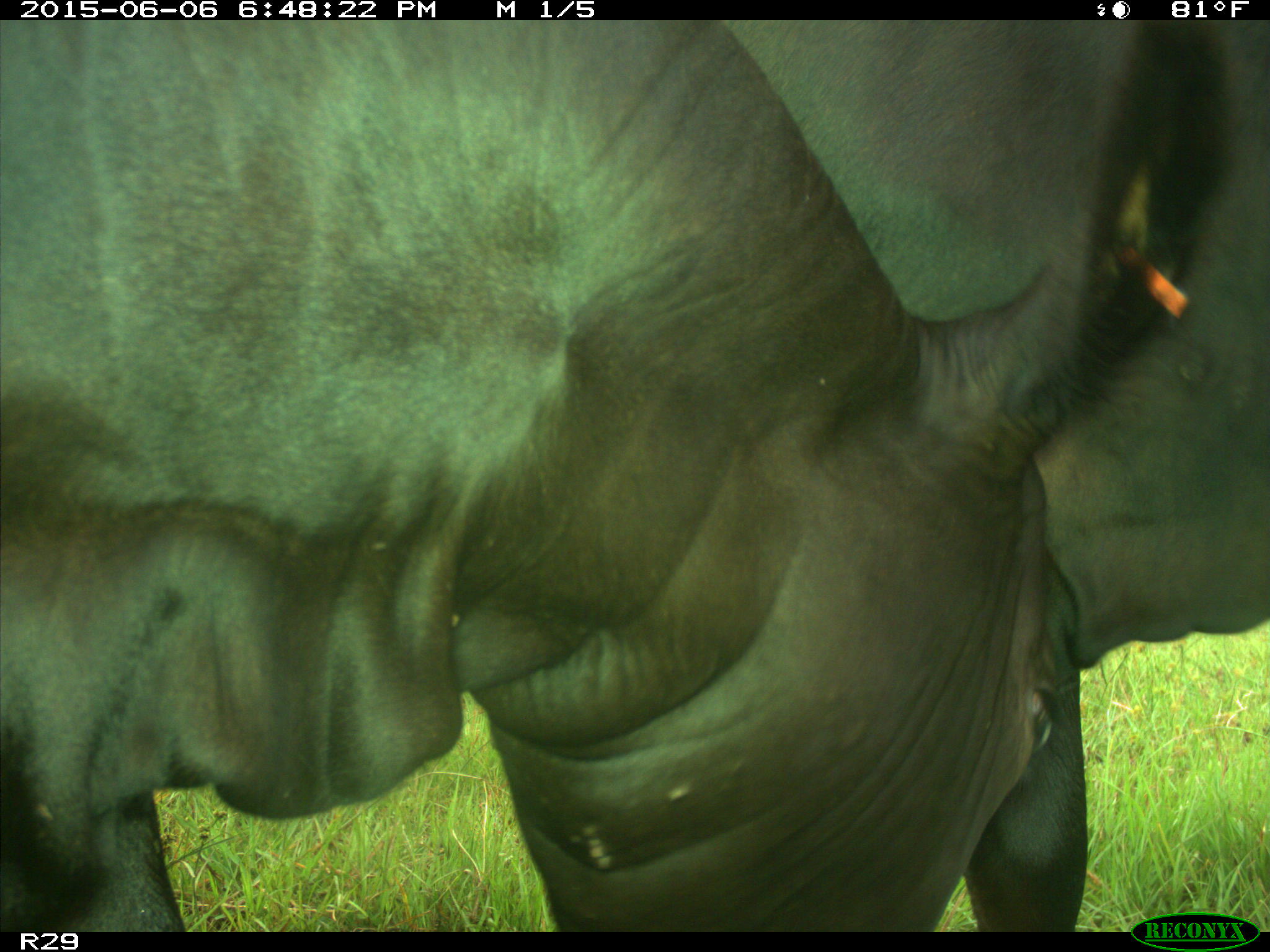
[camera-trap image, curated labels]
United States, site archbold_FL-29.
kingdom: Animalia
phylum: Chordata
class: Mammalia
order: Artiodactyla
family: Bovidae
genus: Bos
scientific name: Bos taurus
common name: domestic cow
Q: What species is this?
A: Bos taurus (domestic cow).